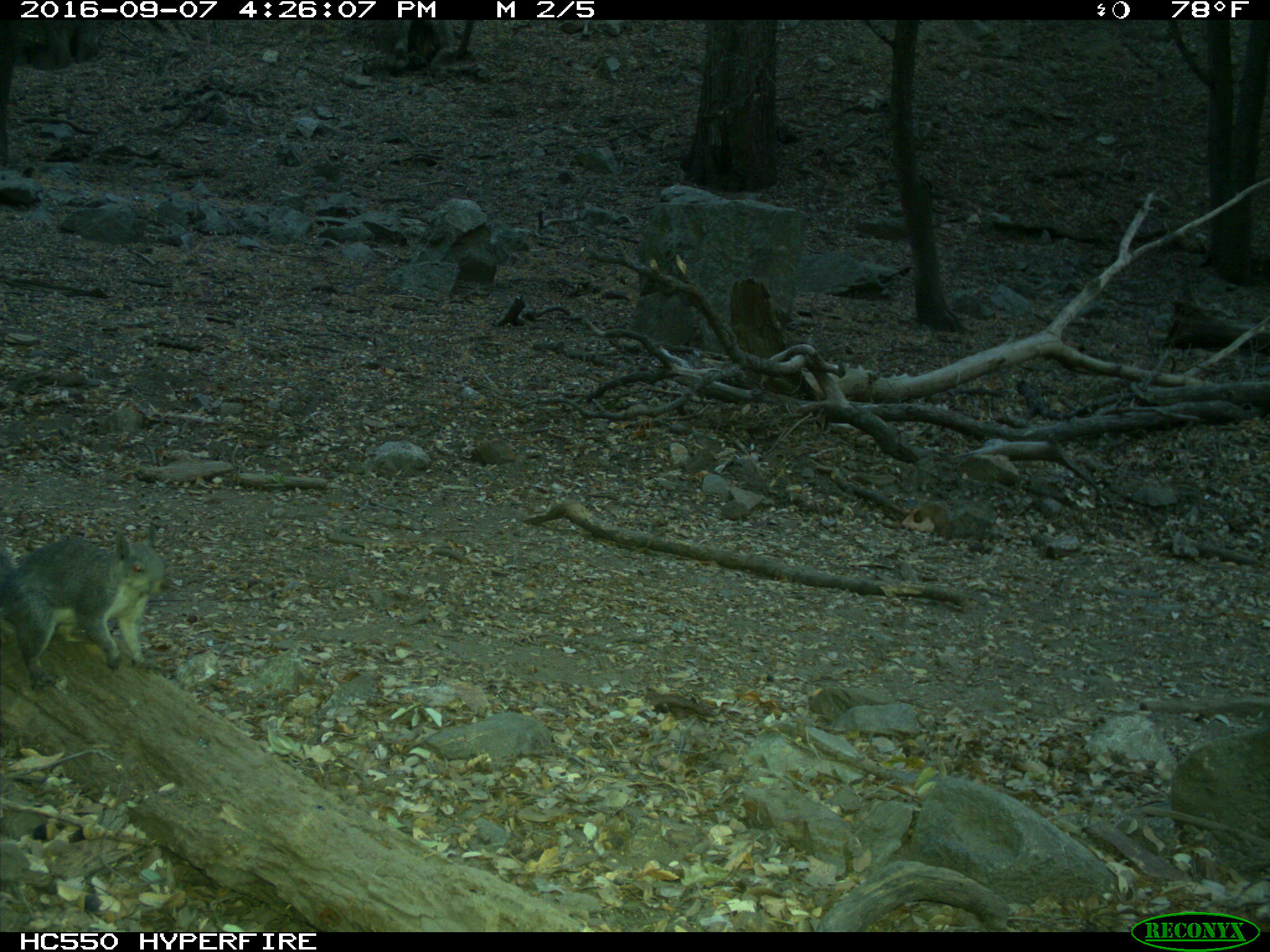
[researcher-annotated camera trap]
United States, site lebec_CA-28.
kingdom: Animalia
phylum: Chordata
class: Mammalia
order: Rodentia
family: Sciuridae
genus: Sciurus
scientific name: Sciurus carolinensis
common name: eastern gray squirrel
Sciurus carolinensis (eastern gray squirrel).